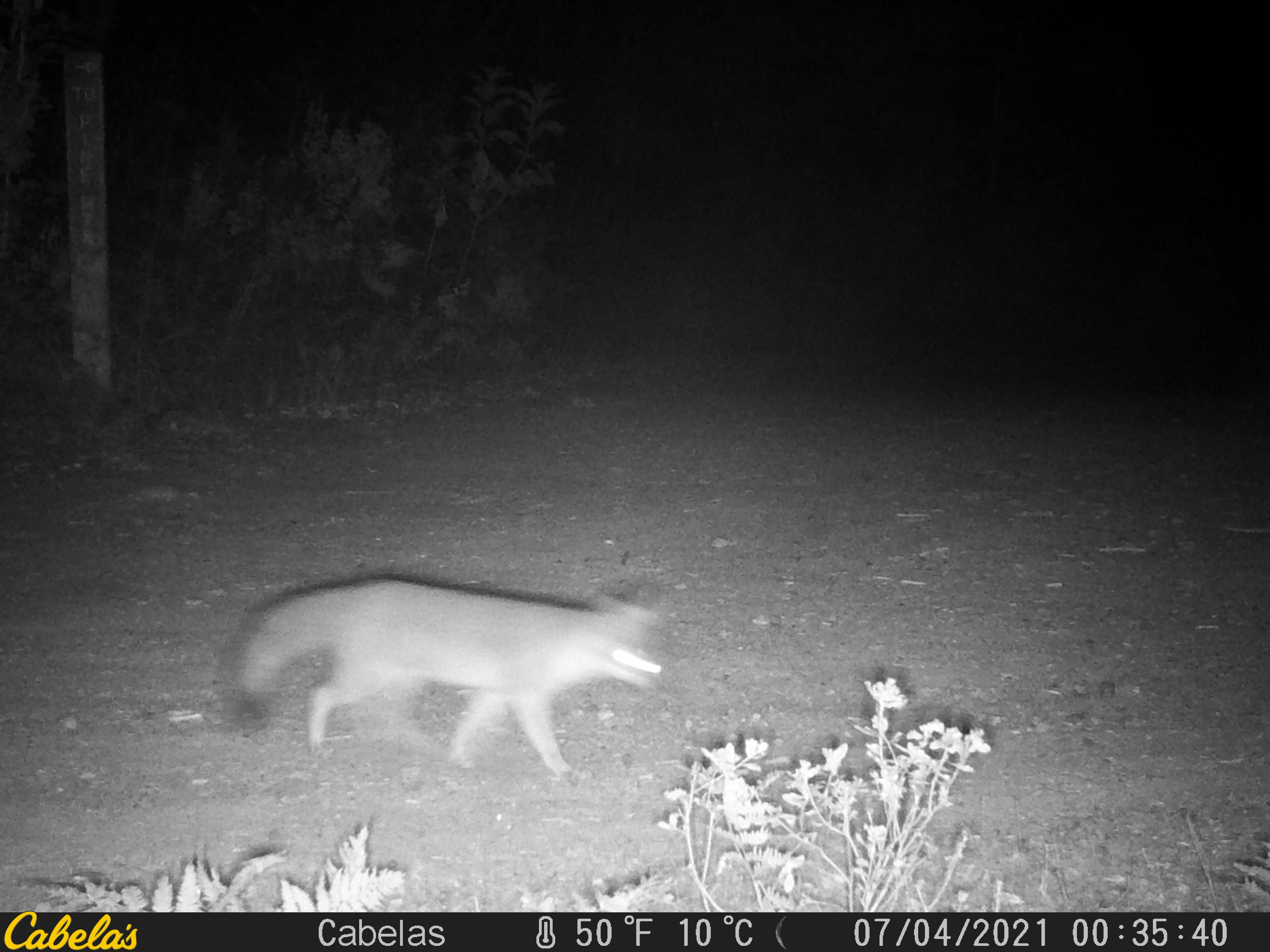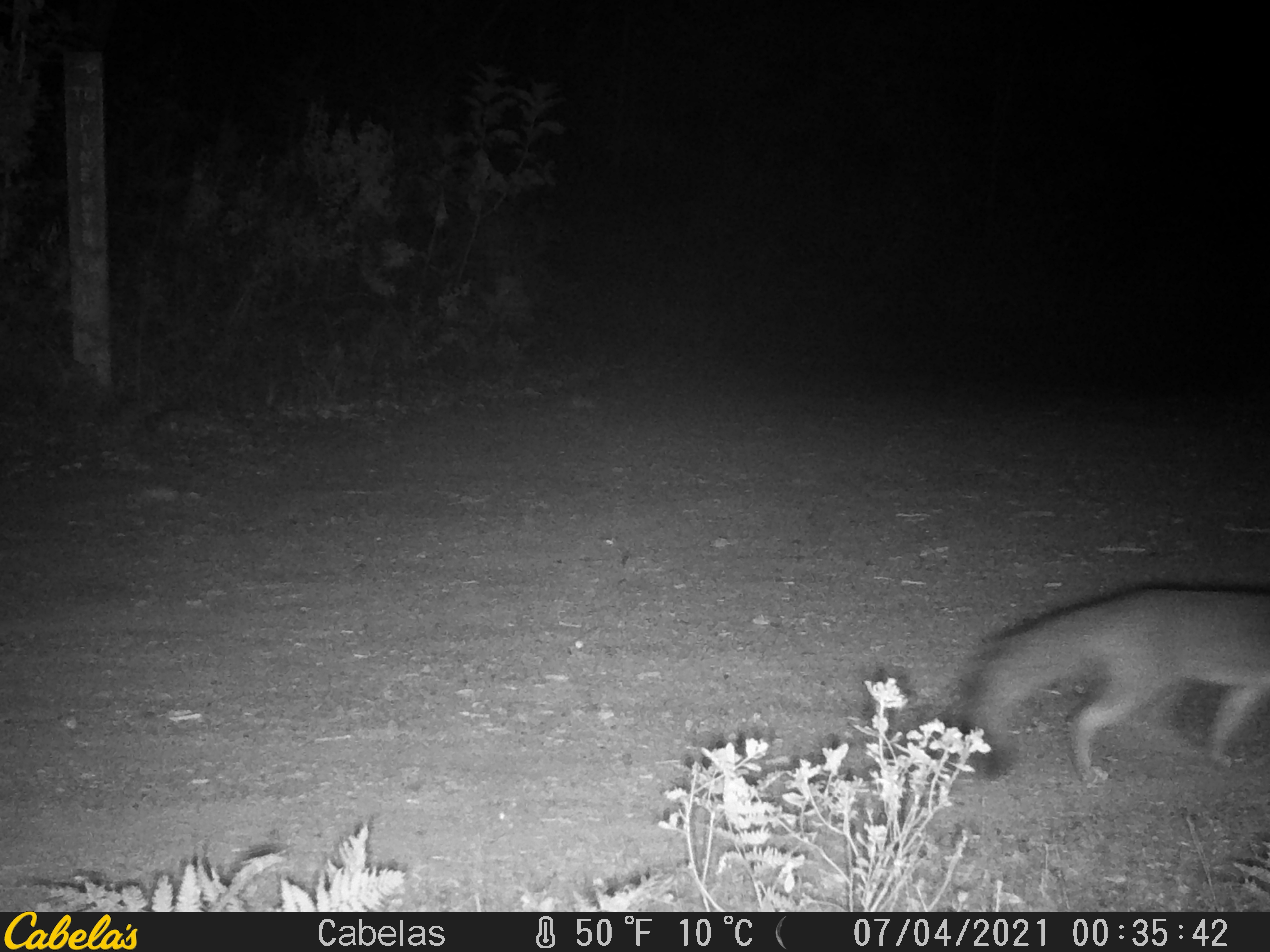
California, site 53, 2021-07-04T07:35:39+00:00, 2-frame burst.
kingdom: Animalia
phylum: Chordata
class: Mammalia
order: Carnivora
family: Canidae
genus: Urocyon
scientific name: Urocyon cinereoargenteus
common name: gray fox